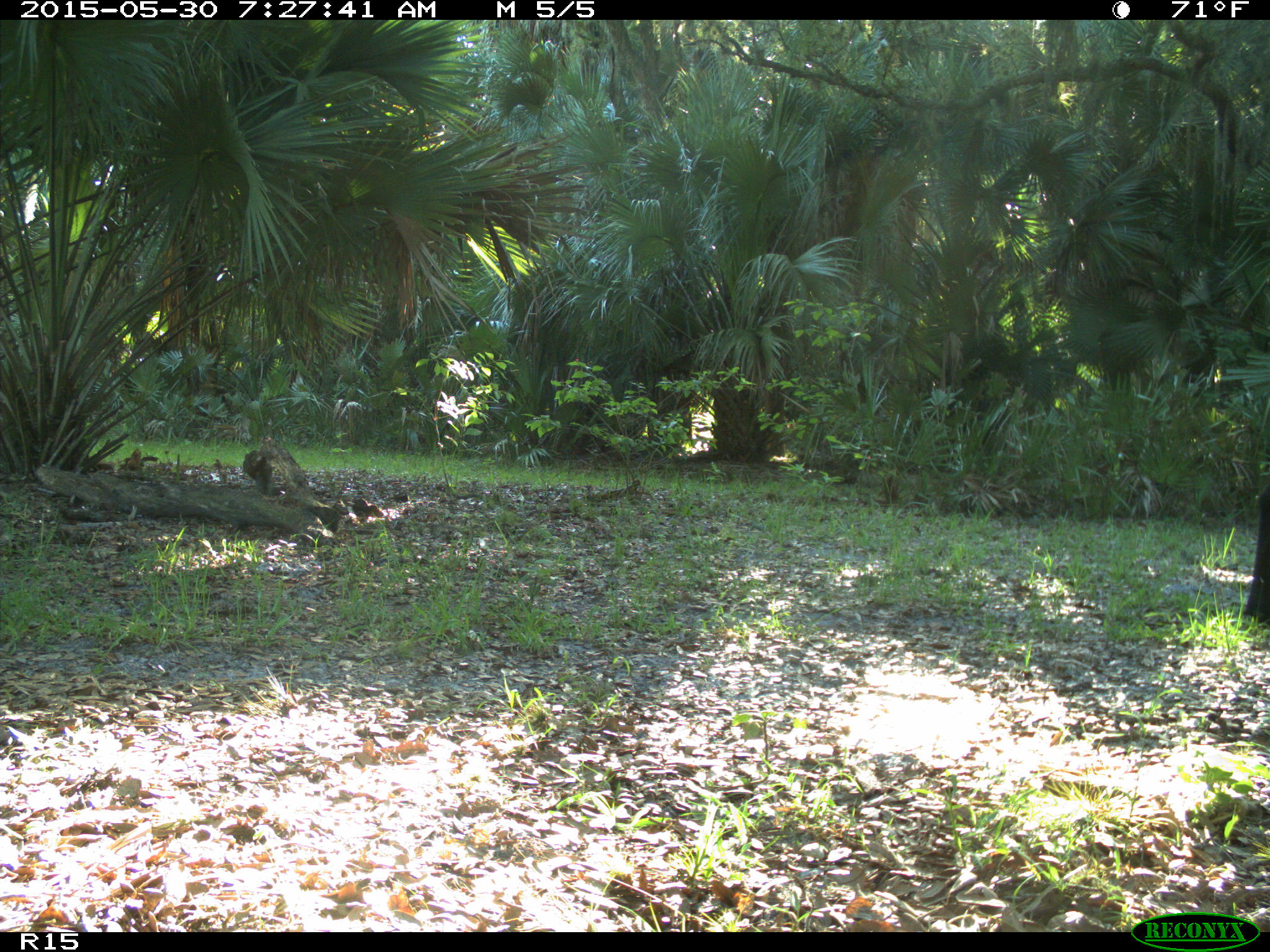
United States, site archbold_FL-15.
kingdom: Animalia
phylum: Chordata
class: Mammalia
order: Artiodactyla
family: Bovidae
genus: Bos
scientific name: Bos taurus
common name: domestic cow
Bos taurus (domestic cow).